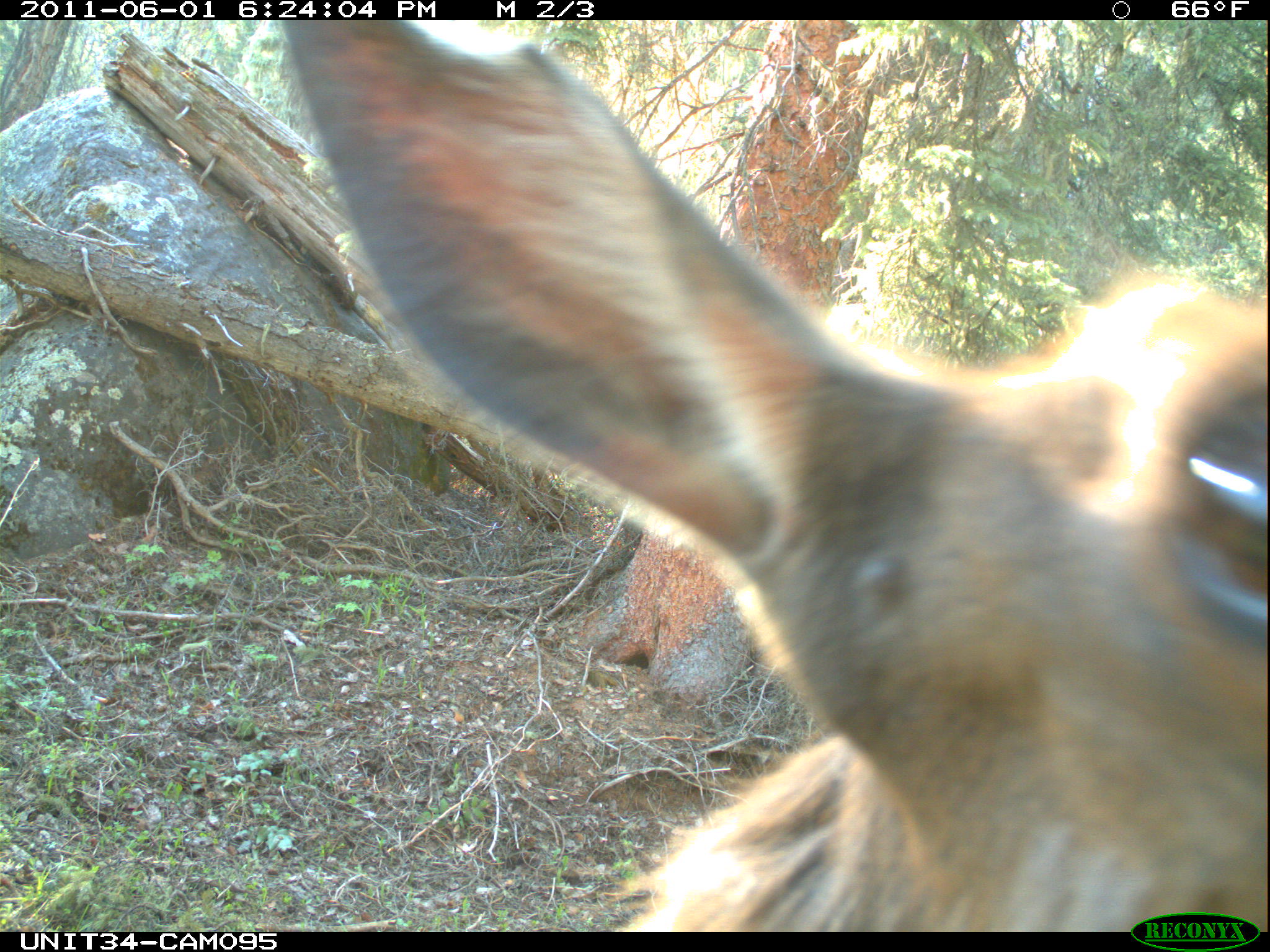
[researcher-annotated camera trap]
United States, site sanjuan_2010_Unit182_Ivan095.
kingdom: Animalia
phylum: Chordata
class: Mammalia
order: Artiodactyla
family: Cervidae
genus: Cervus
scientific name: Cervus elaphus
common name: red deer